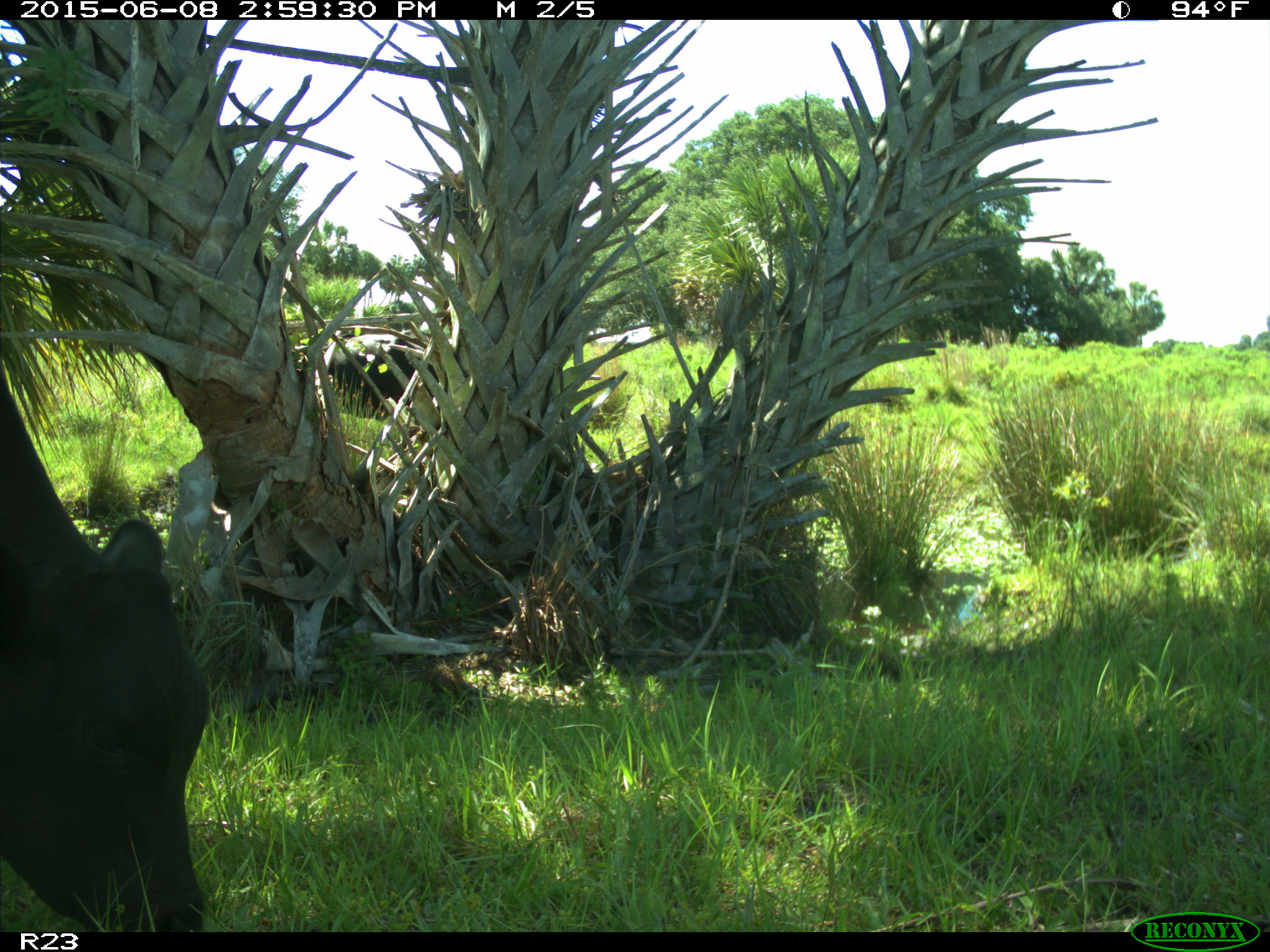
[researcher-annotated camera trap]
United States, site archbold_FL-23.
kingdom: Animalia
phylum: Chordata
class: Mammalia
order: Artiodactyla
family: Bovidae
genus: Bos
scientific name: Bos taurus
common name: domestic cow